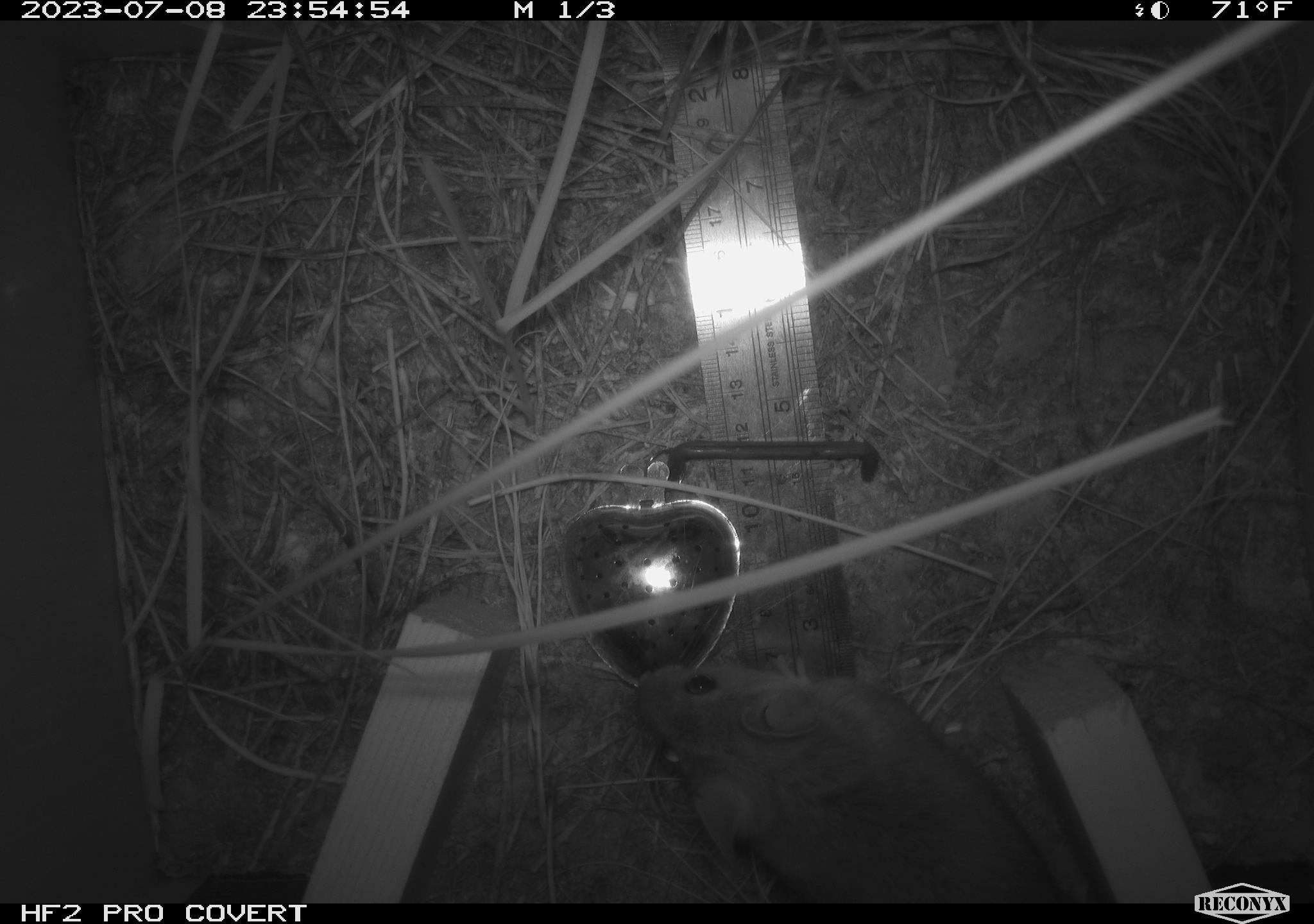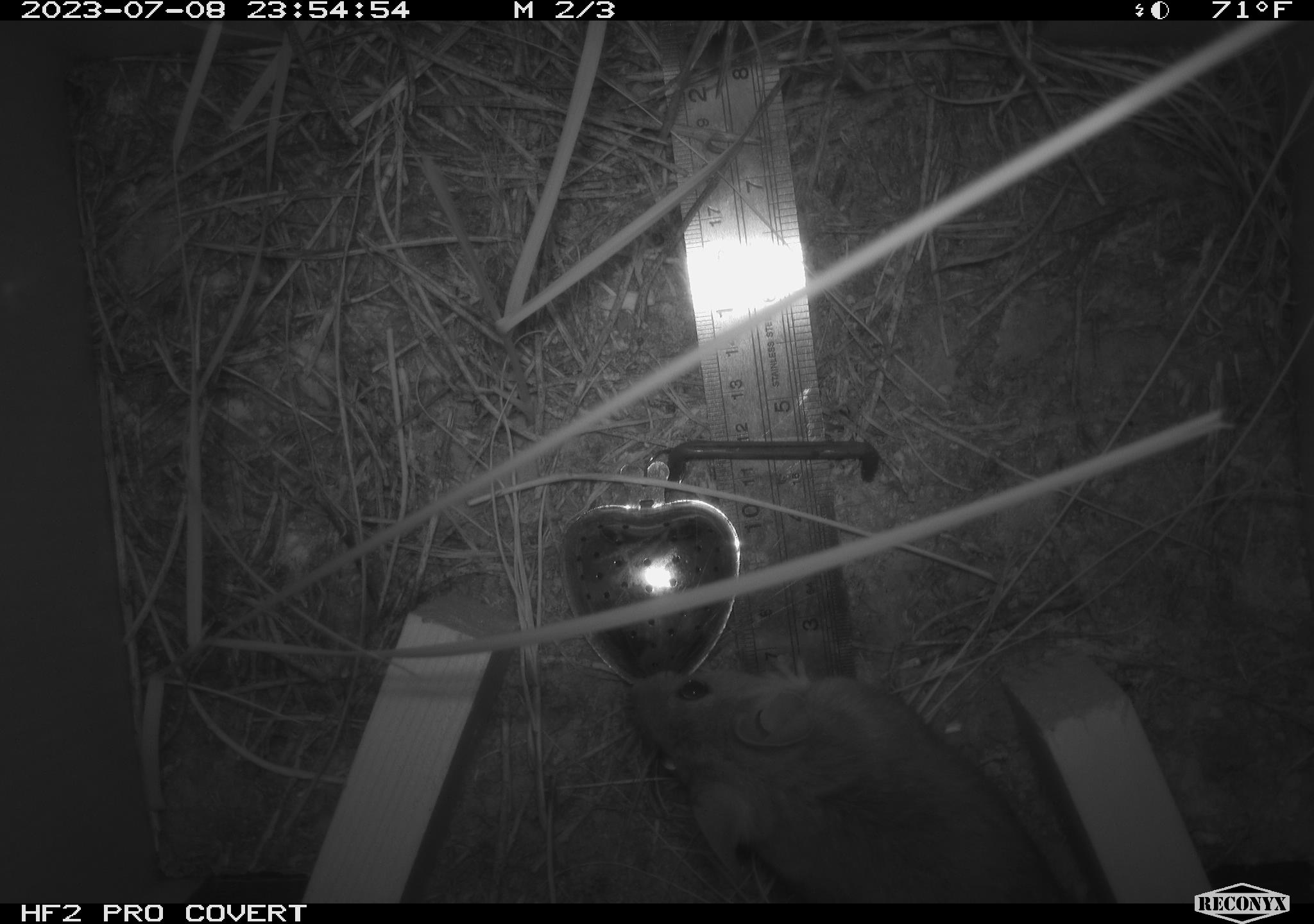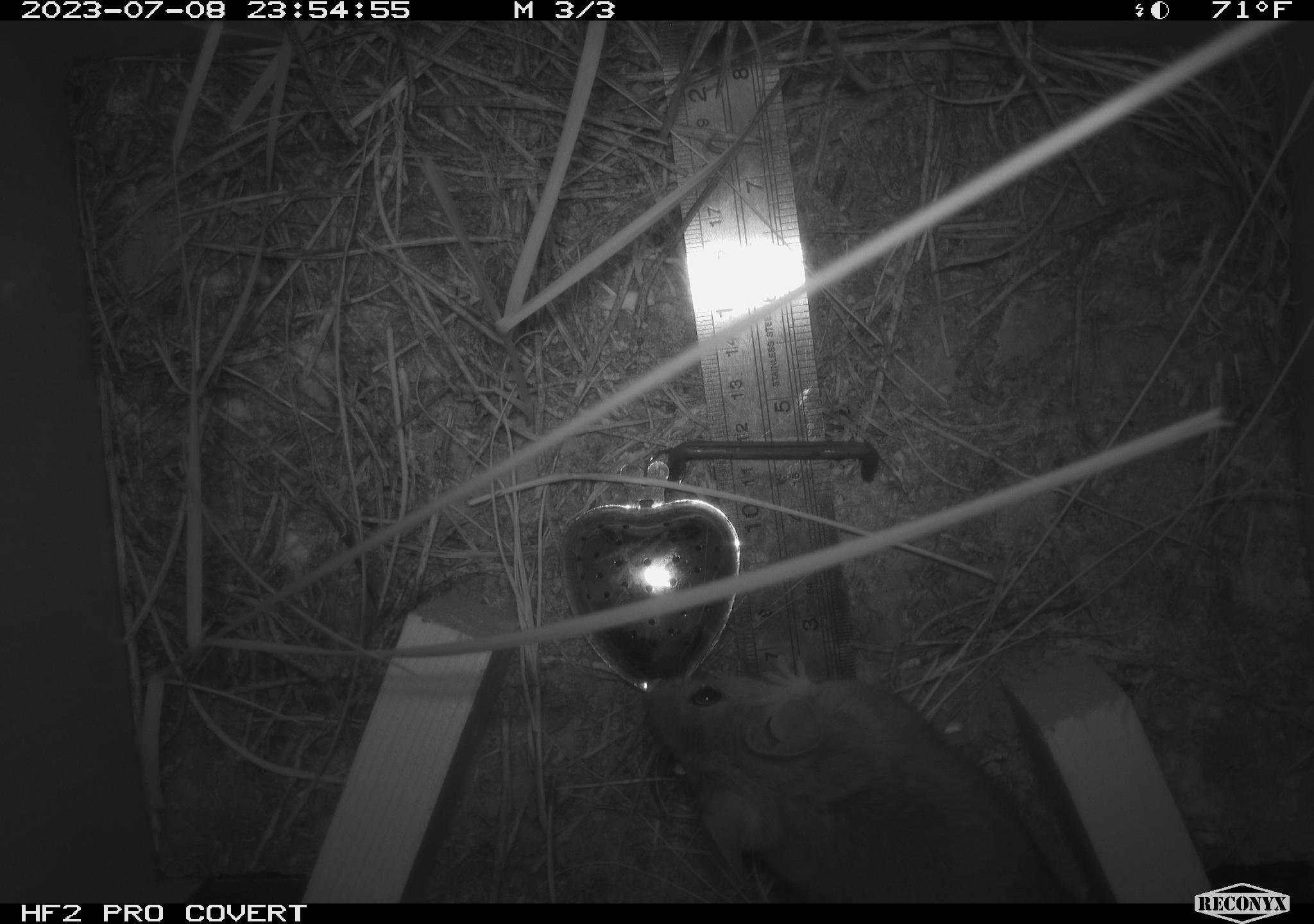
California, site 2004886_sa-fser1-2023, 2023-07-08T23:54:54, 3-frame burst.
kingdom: Animalia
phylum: Chordata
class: Mammalia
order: Rodentia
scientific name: Rodentia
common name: mouse species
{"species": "mouse species (Rodentia)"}